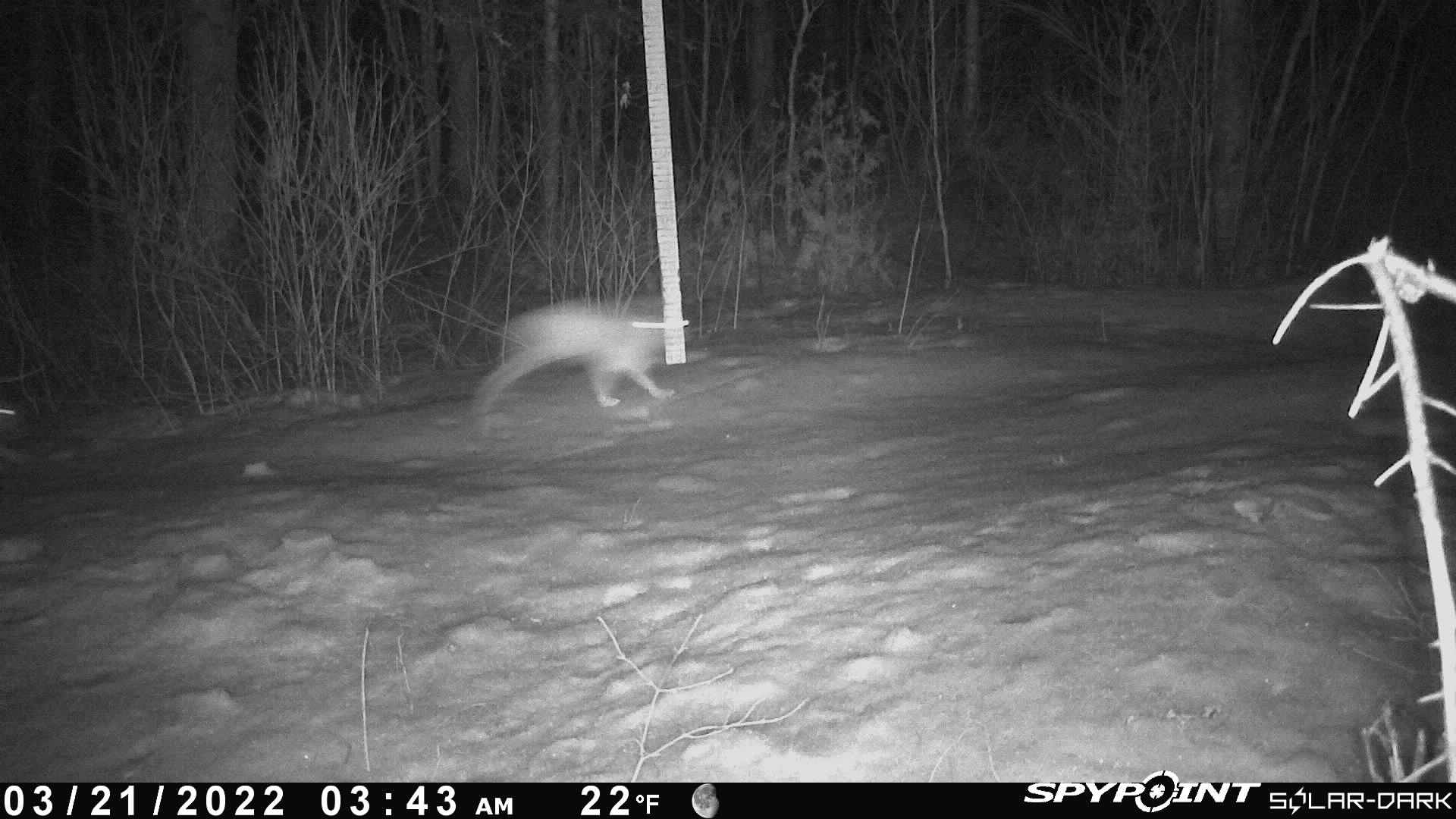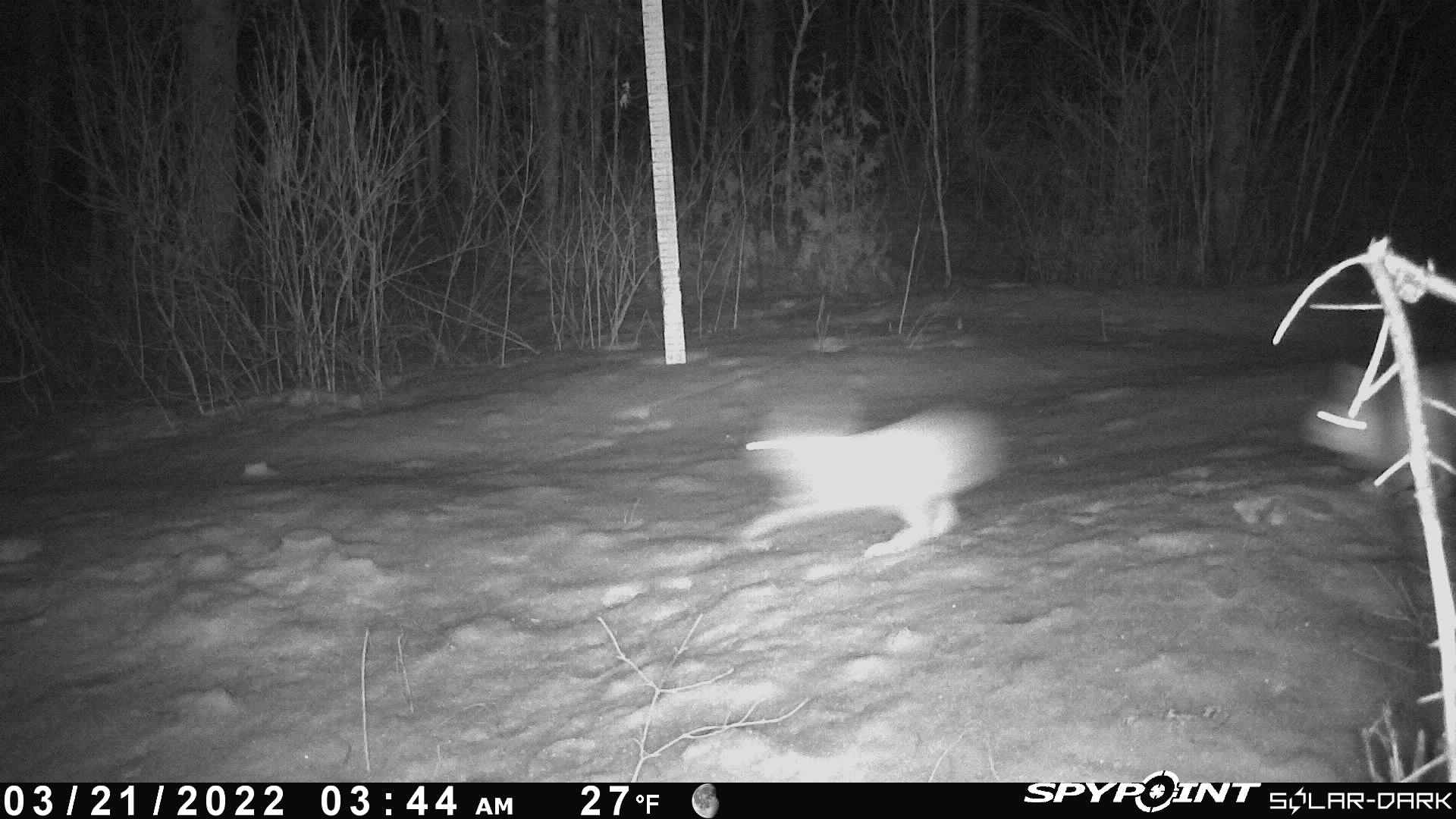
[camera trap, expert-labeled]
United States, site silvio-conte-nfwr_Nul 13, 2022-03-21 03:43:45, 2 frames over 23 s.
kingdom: Animalia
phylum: Chordata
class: Mammalia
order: Lagomorpha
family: Leporidae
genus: Lepus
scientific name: Lepus americanus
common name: snowshoe hare